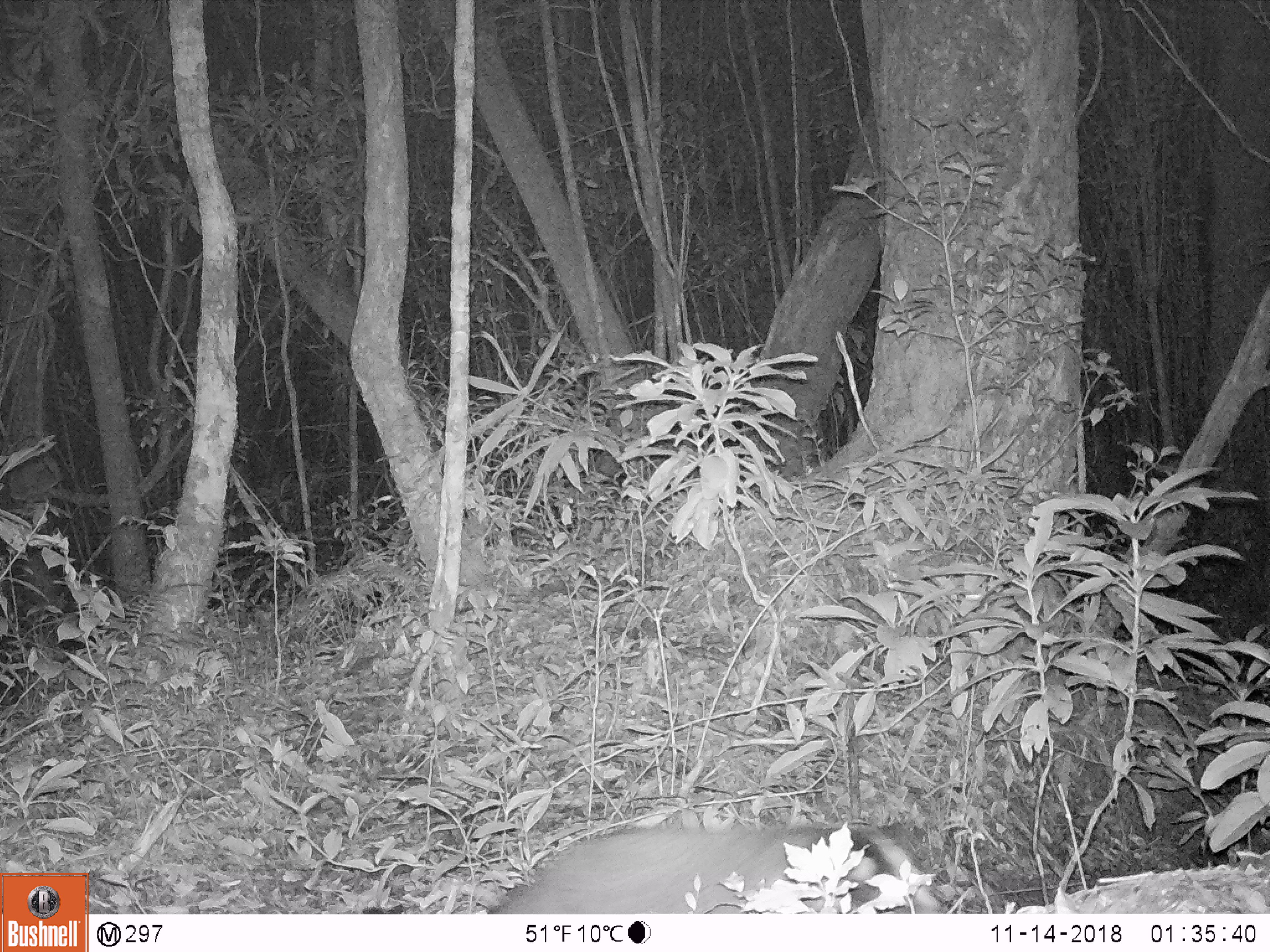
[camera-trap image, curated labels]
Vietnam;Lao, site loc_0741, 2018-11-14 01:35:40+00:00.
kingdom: Animalia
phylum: Chordata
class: Mammalia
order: Carnivora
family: Viverridae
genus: Paguma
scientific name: Paguma larvata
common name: masked palm civet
Masked palm civet (Paguma larvata). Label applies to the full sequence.